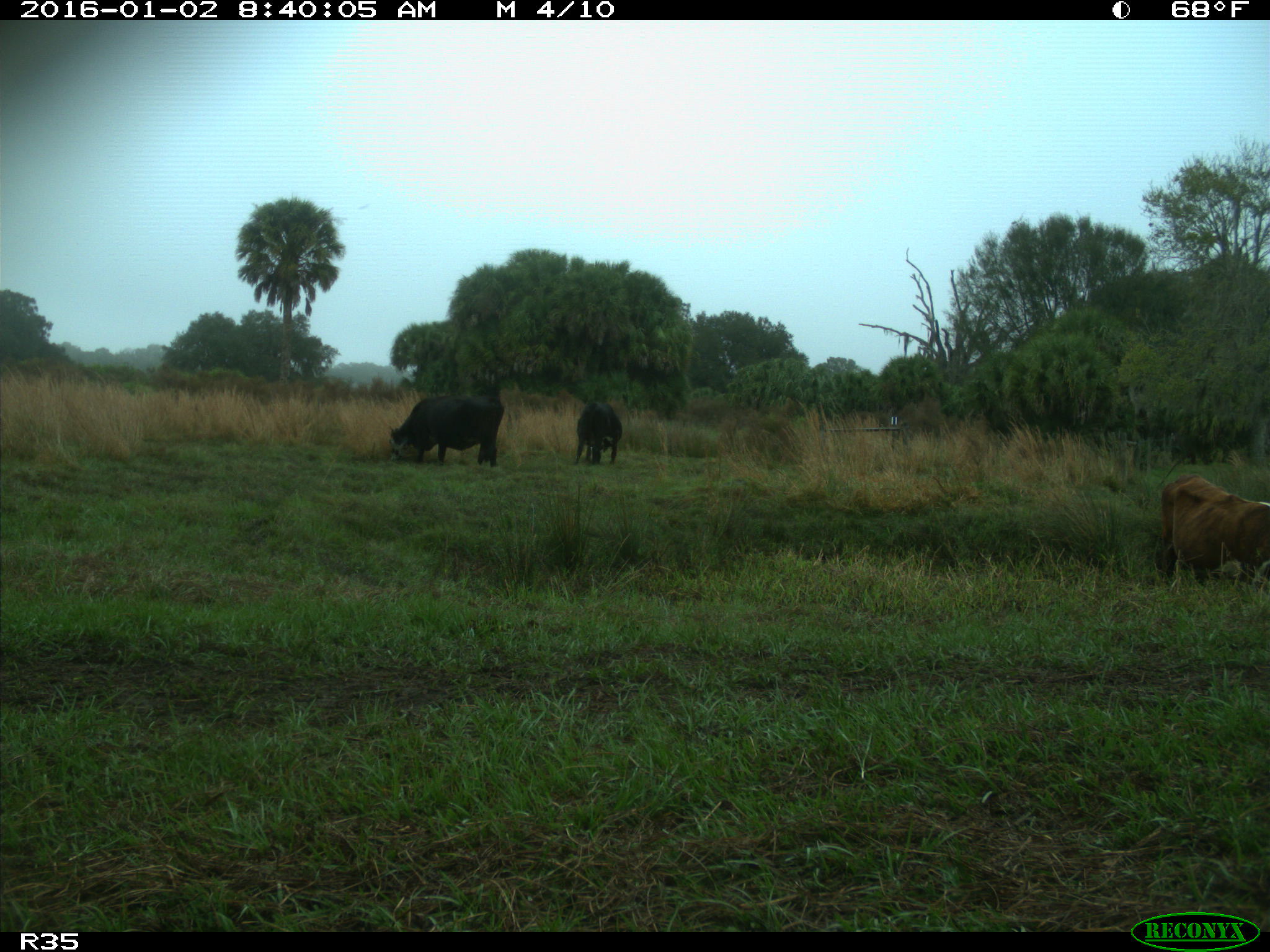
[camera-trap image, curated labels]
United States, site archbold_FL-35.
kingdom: Animalia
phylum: Chordata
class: Mammalia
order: Artiodactyla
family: Bovidae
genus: Bos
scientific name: Bos taurus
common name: domestic cow